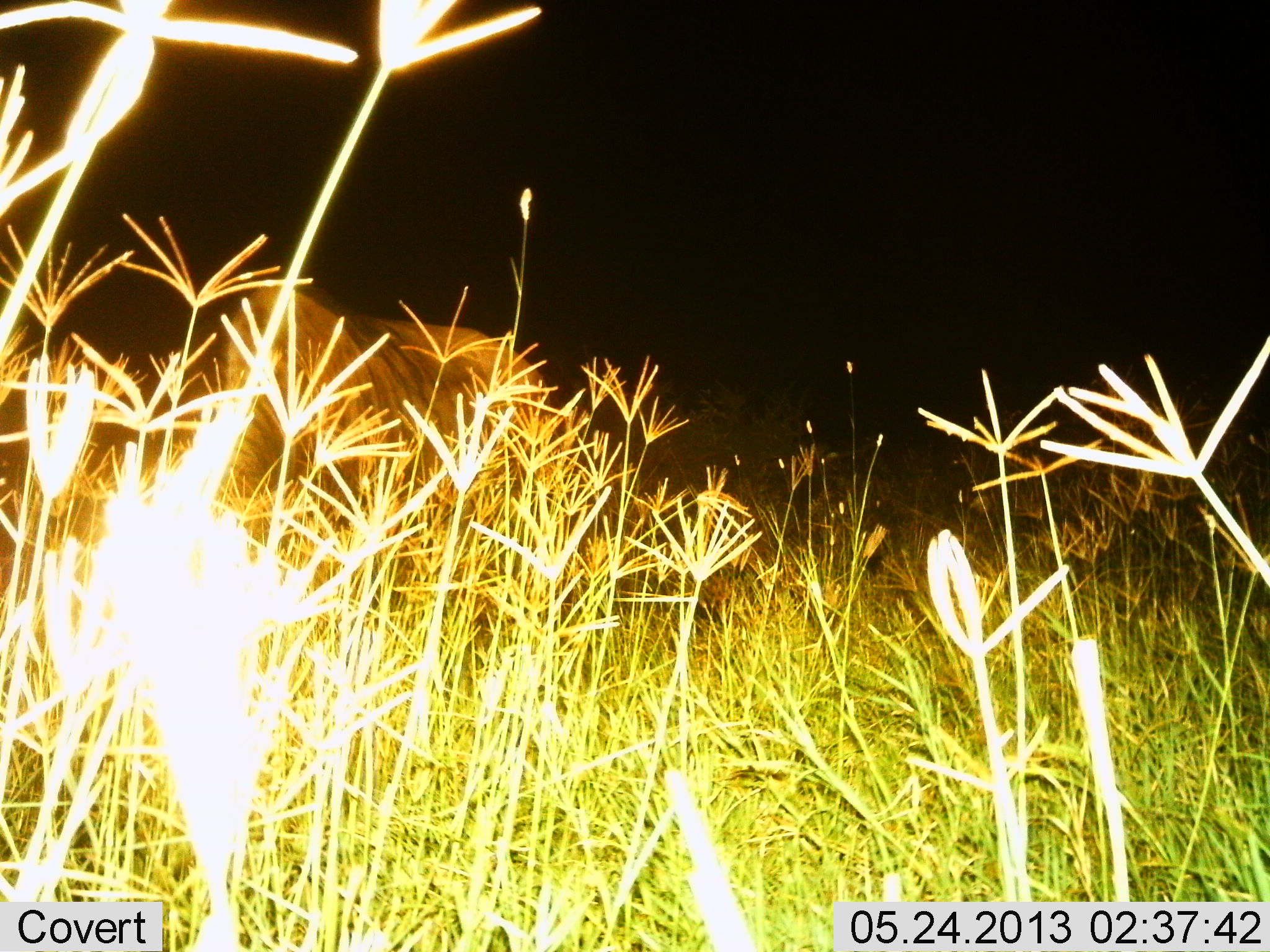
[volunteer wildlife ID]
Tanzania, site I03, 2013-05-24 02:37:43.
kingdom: Animalia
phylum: Chordata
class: Mammalia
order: Artiodactyla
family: Bovidae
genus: Connochaetes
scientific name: Connochaetes taurinus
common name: blue wildebeest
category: wildebeest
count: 1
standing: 33%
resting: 0%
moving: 7%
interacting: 0%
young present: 0%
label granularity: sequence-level